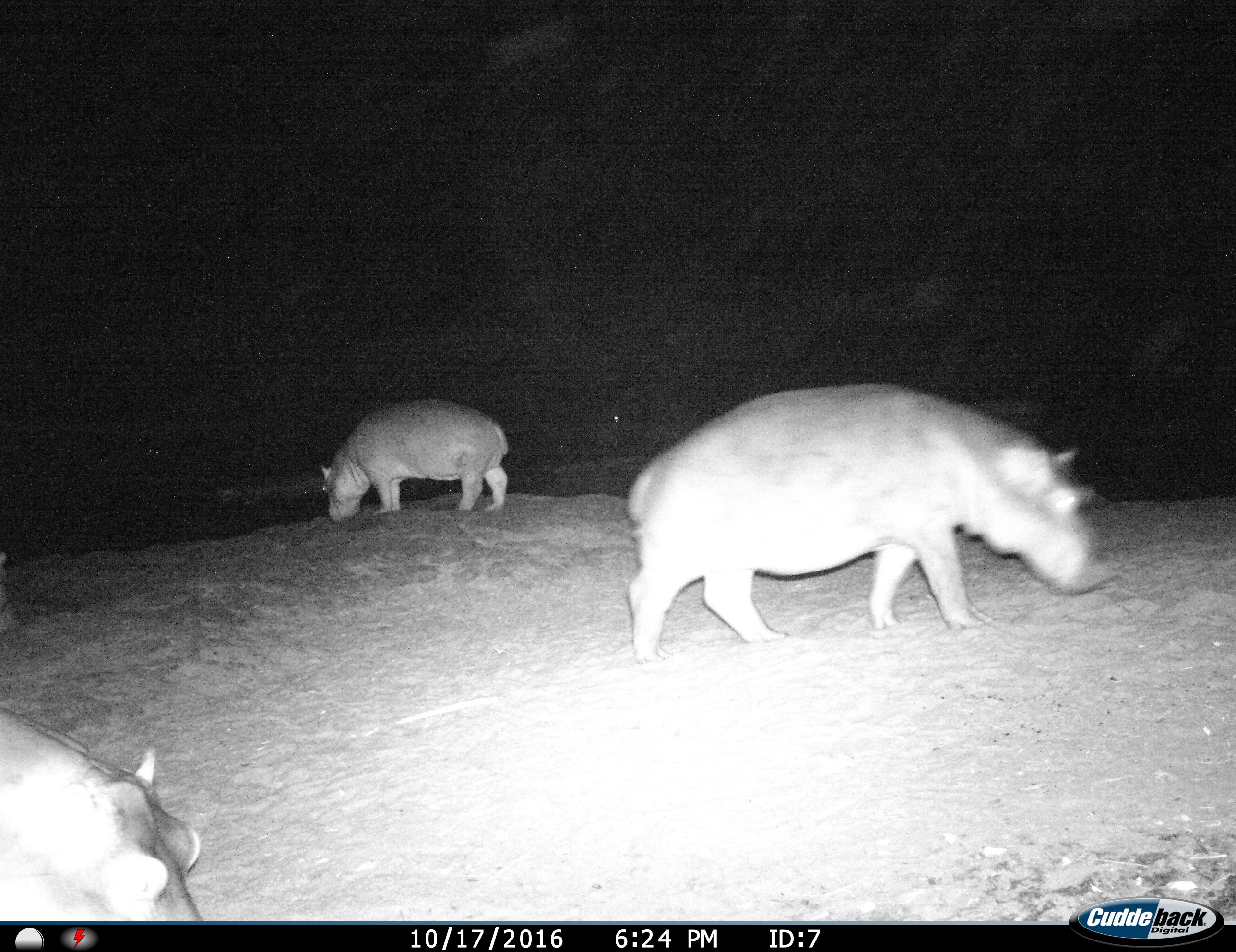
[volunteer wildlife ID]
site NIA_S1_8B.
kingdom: Animalia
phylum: Chordata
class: Mammalia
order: Artiodactyla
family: Hippopotamidae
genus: Hippopotamus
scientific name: Hippopotamus amphibius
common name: hippopotamus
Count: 3.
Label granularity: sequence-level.